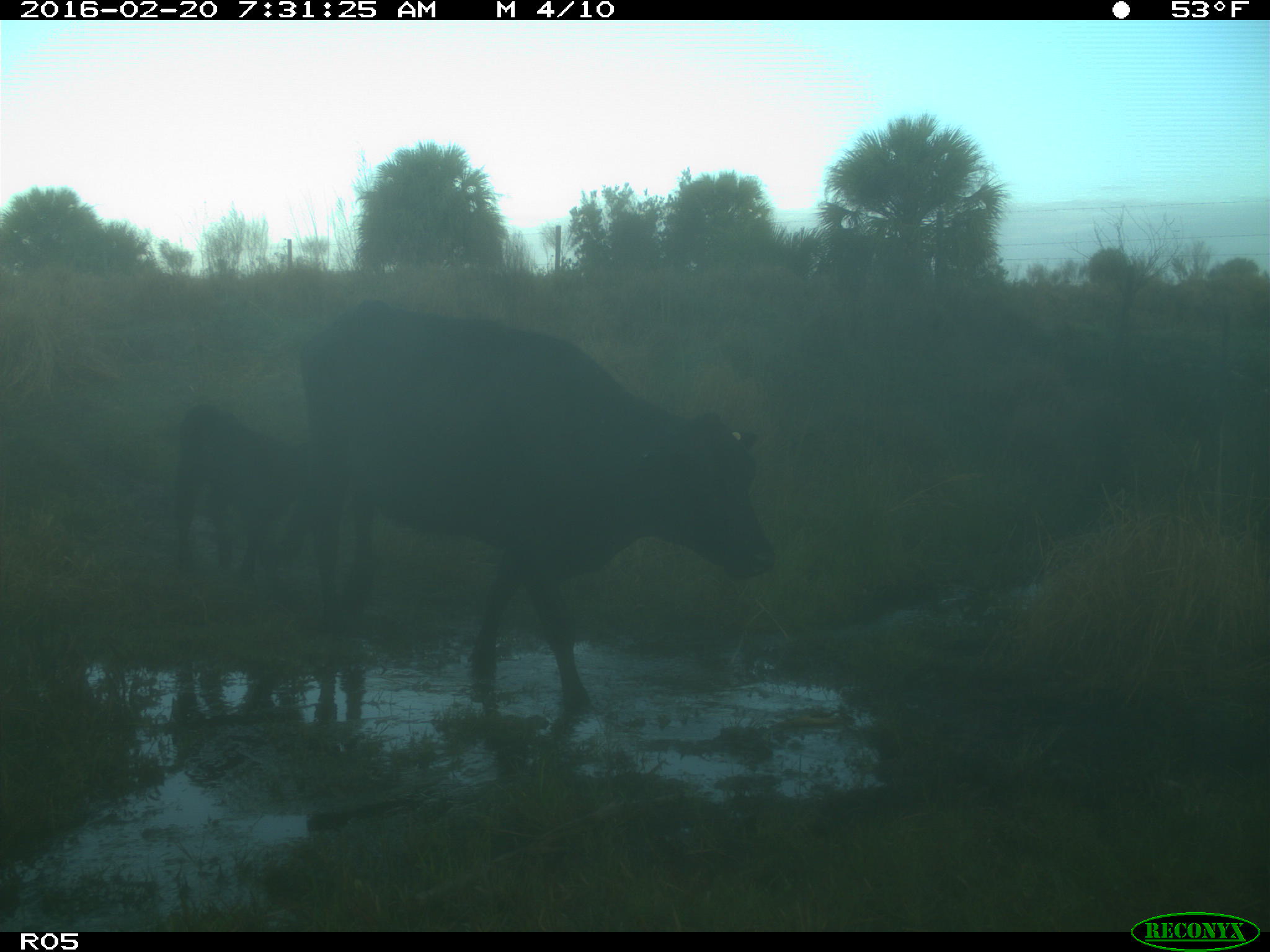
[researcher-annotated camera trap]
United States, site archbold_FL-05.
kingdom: Animalia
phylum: Chordata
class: Mammalia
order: Artiodactyla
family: Bovidae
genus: Bos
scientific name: Bos taurus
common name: domestic cow